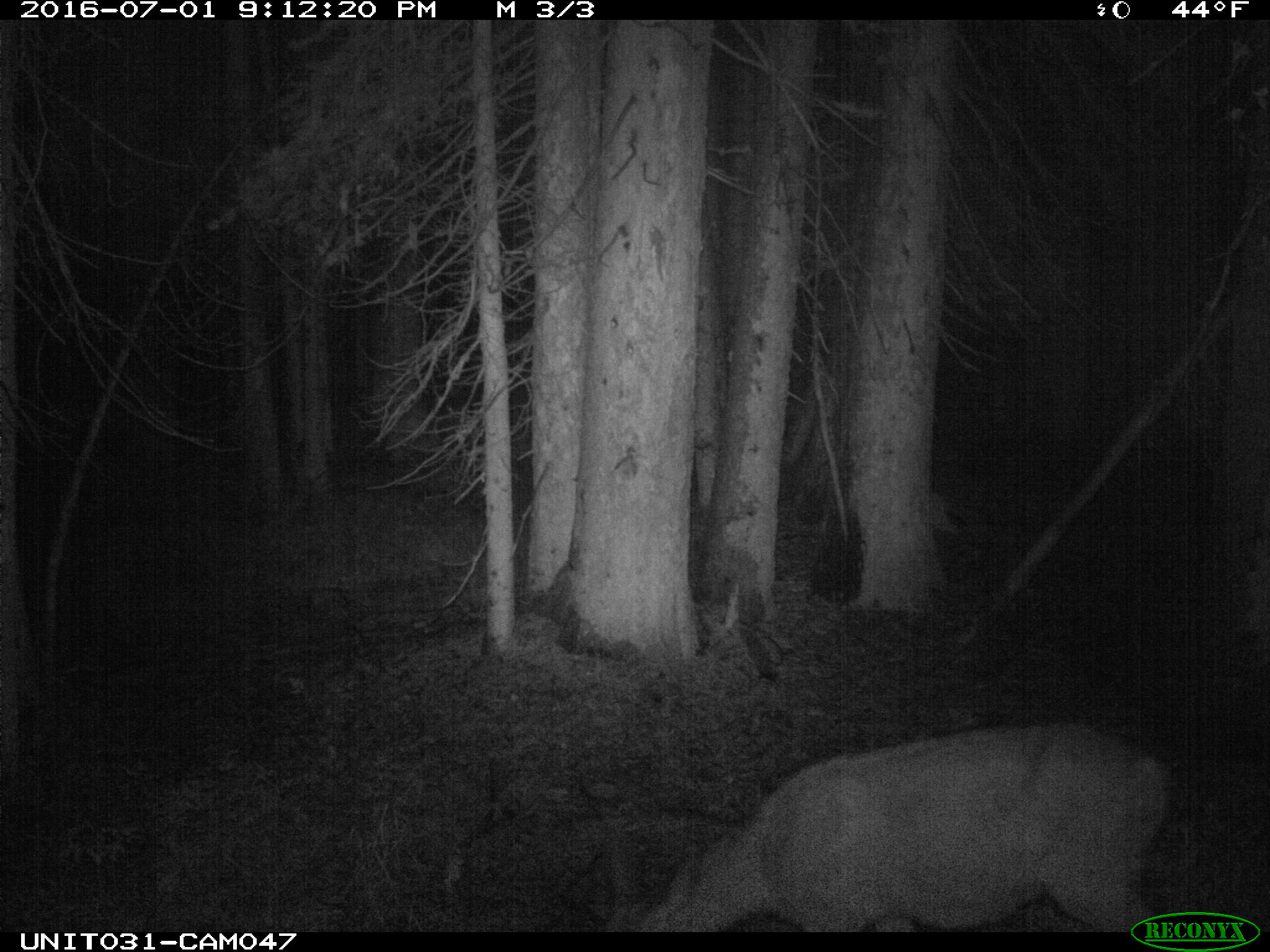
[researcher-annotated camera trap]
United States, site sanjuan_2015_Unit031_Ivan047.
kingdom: Animalia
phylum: Chordata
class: Mammalia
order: Artiodactyla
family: Cervidae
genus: Odocoileus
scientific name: Odocoileus hemionus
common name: mule deer